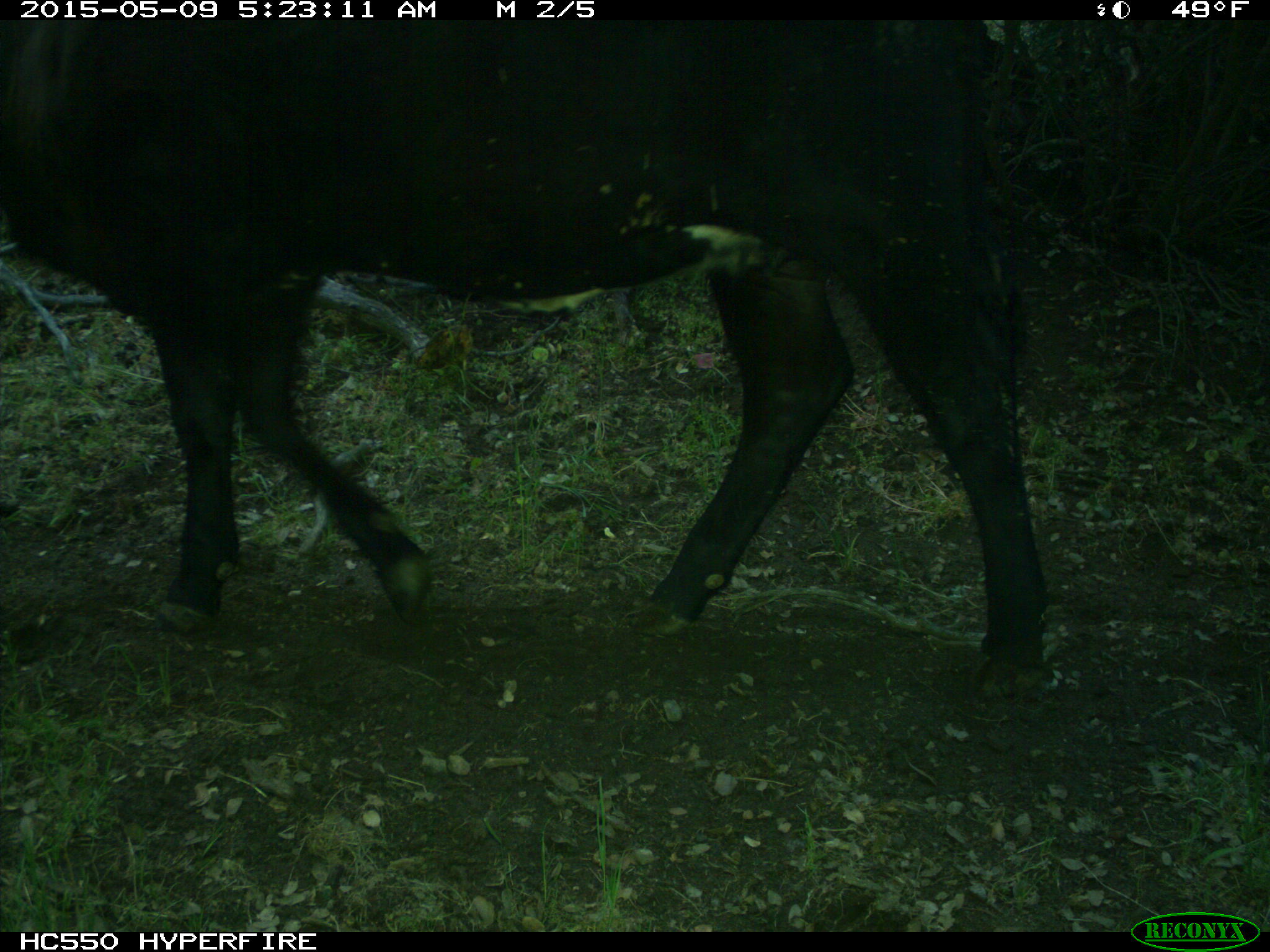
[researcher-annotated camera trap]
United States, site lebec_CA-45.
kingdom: Animalia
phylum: Chordata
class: Mammalia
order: Artiodactyla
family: Bovidae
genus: Bos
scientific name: Bos taurus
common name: domestic cow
Bos taurus (domestic cow).